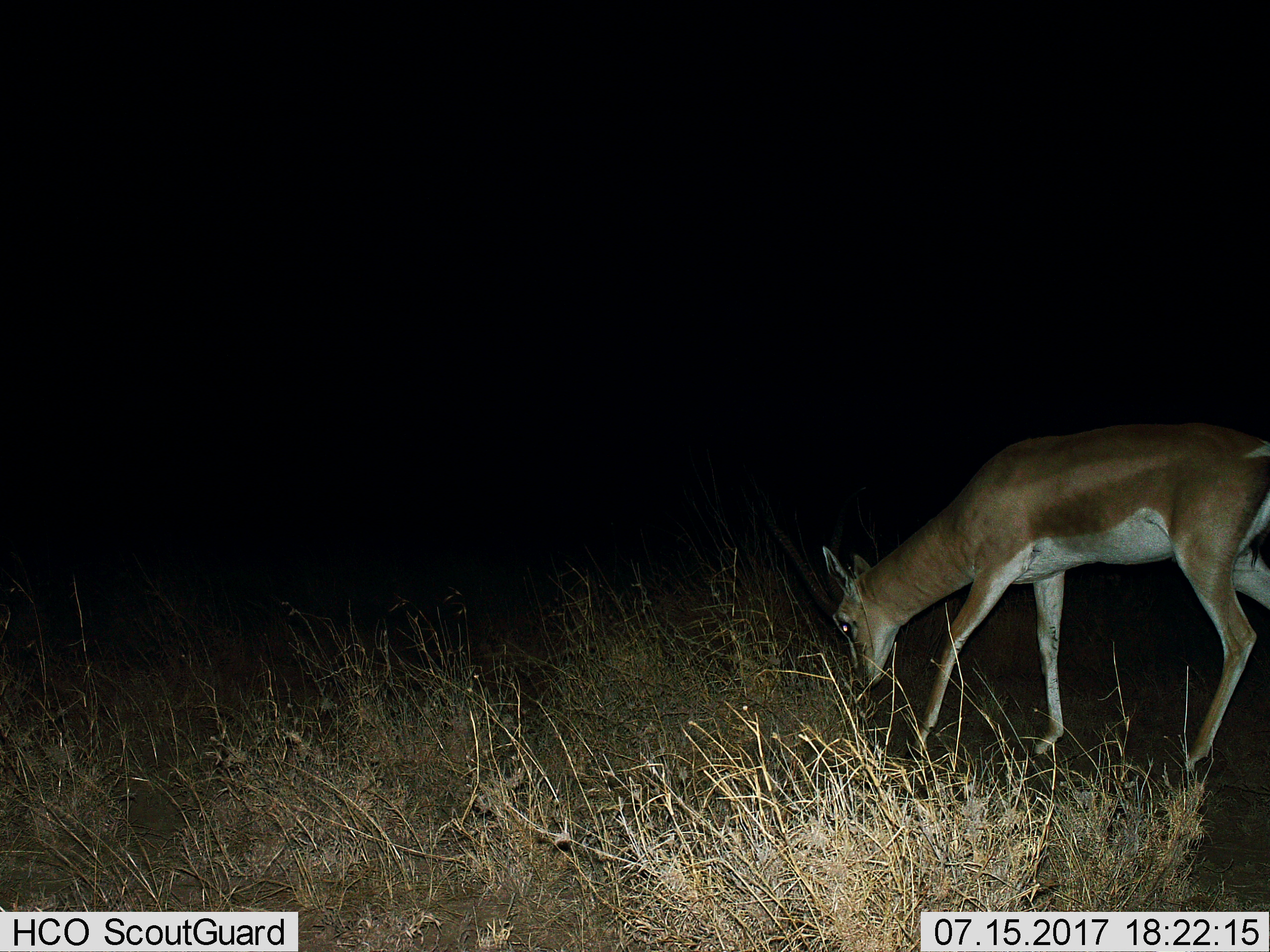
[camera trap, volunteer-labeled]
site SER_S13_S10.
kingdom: Animalia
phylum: Chordata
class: Mammalia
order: Artiodactyla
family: Bovidae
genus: Nanger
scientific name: Nanger granti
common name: grant's gazelle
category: gazellegrants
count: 1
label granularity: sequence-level